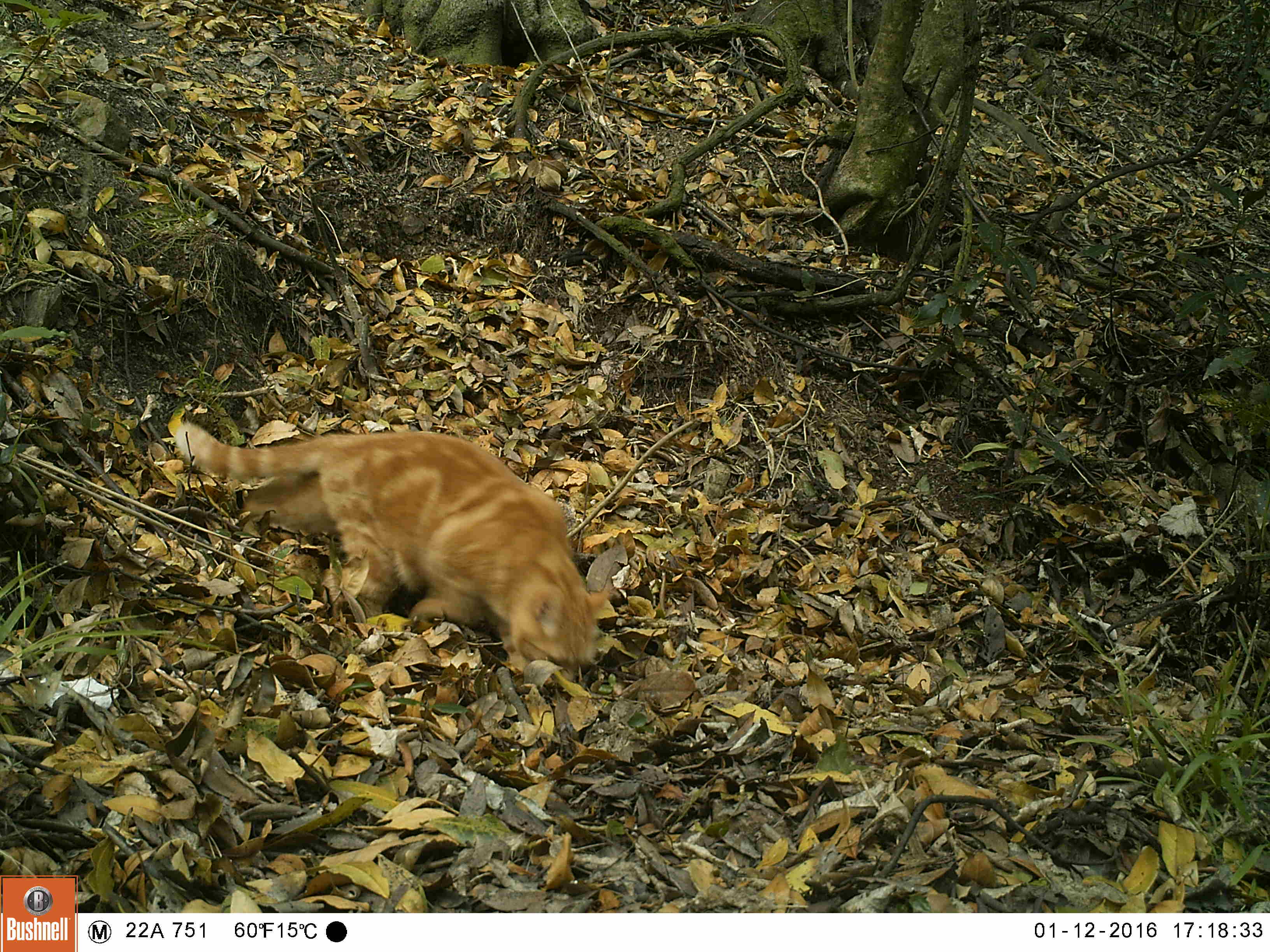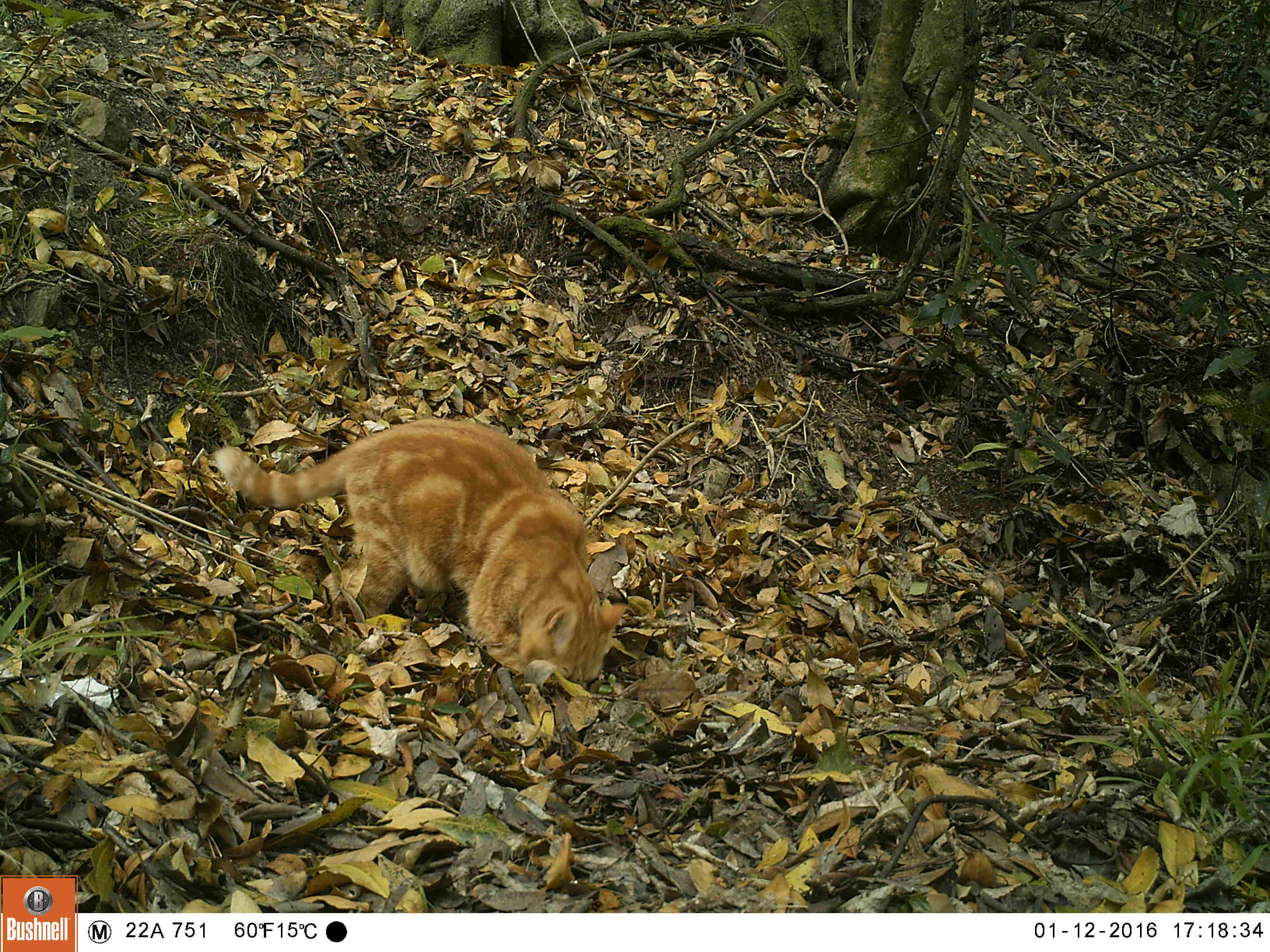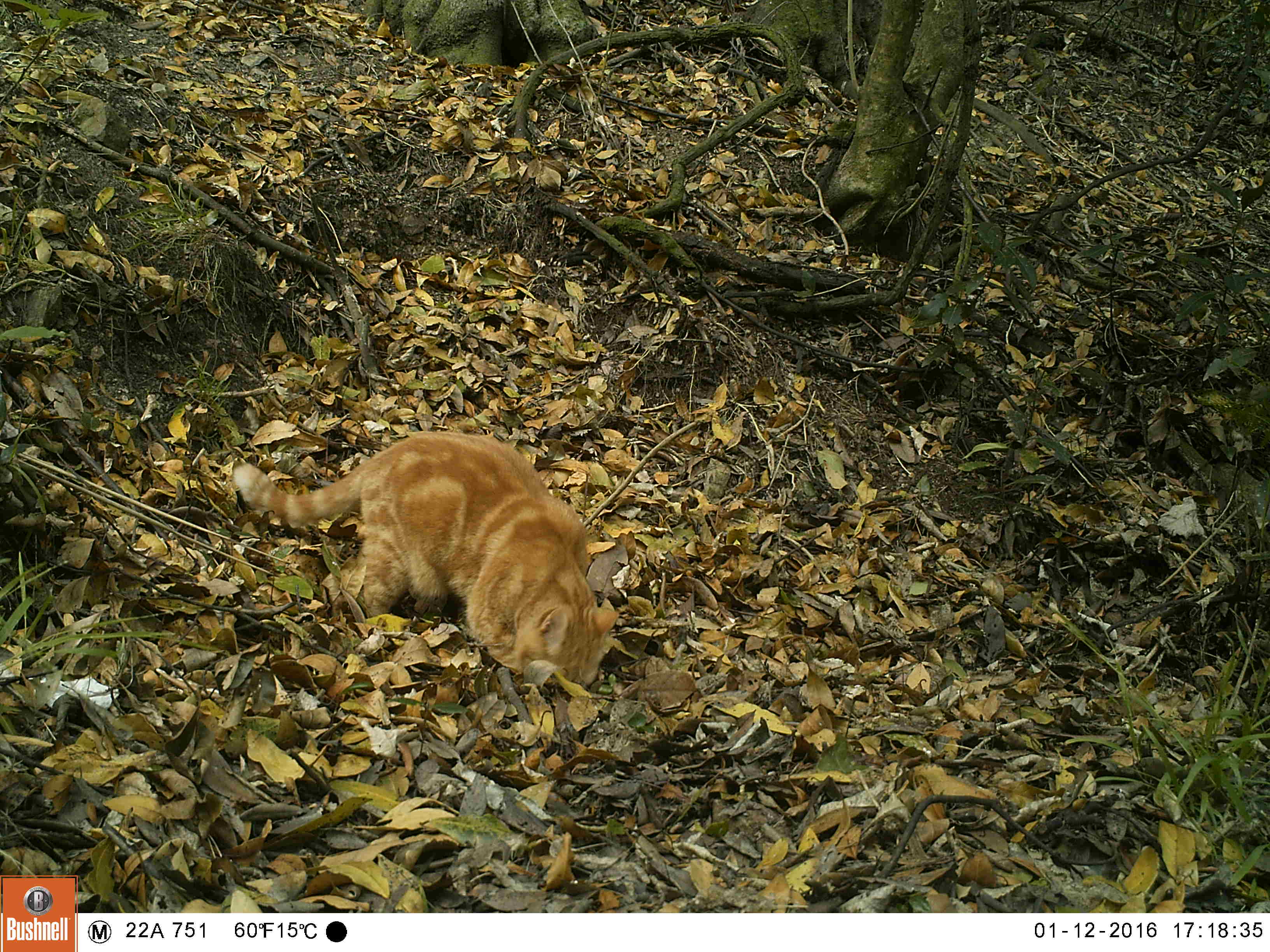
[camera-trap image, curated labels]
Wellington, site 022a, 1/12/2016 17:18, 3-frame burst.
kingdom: Animalia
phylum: Chordata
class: Mammalia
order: Carnivora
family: Felidae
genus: Felis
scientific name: Felis catus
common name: cat